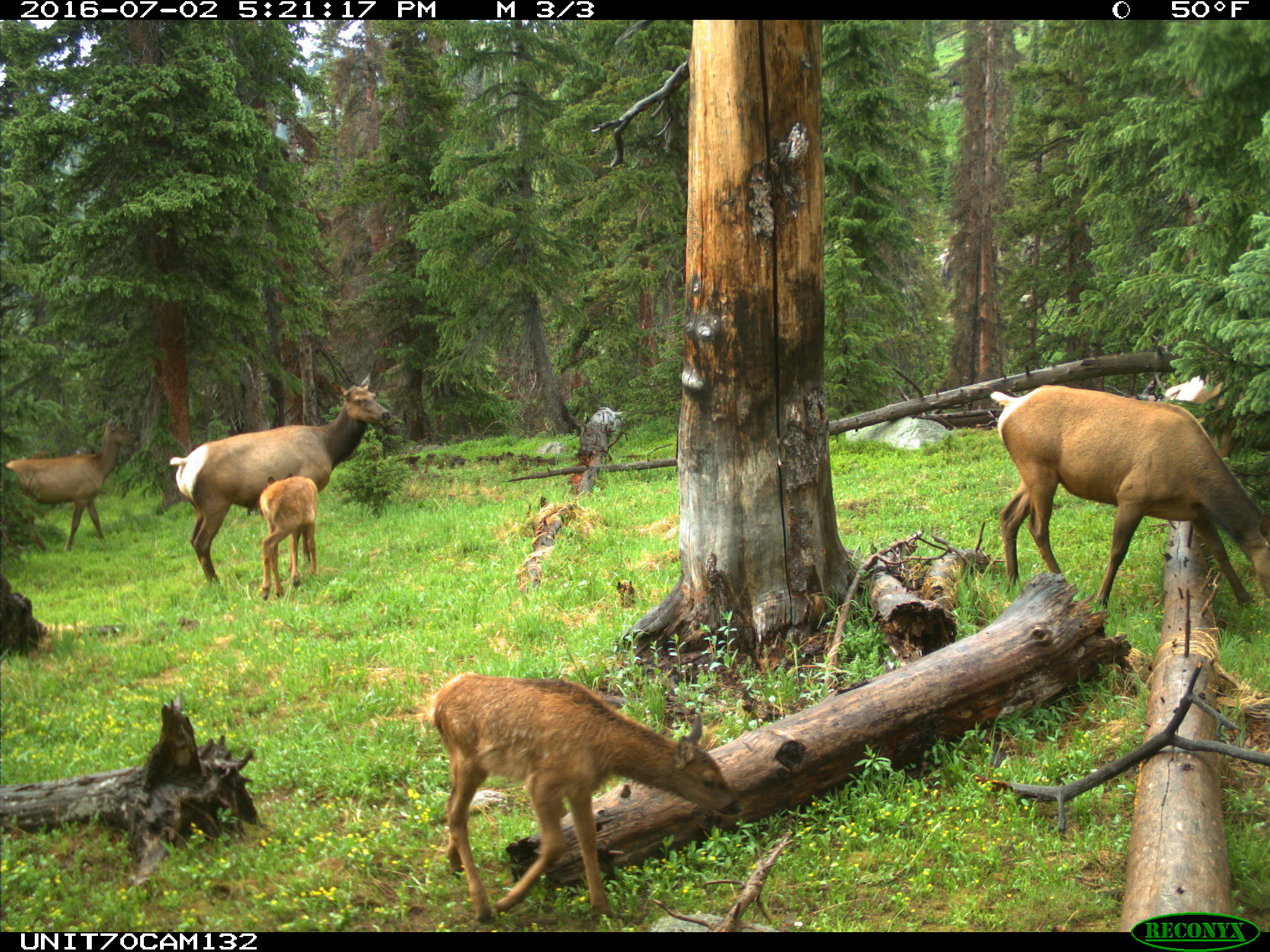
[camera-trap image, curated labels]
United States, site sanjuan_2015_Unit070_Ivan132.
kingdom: Animalia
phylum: Chordata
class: Mammalia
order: Artiodactyla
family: Cervidae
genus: Cervus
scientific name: Cervus elaphus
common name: red deer